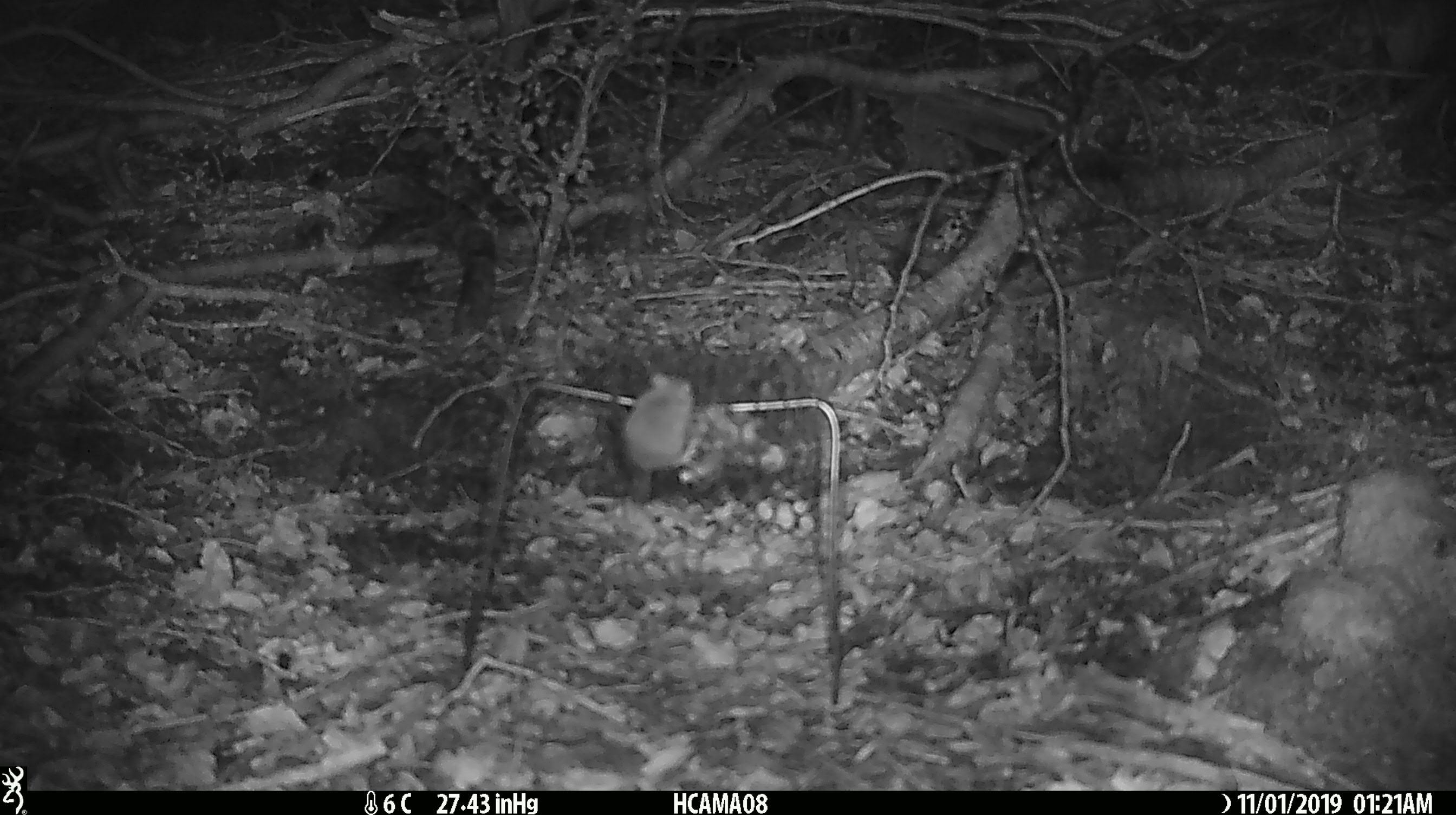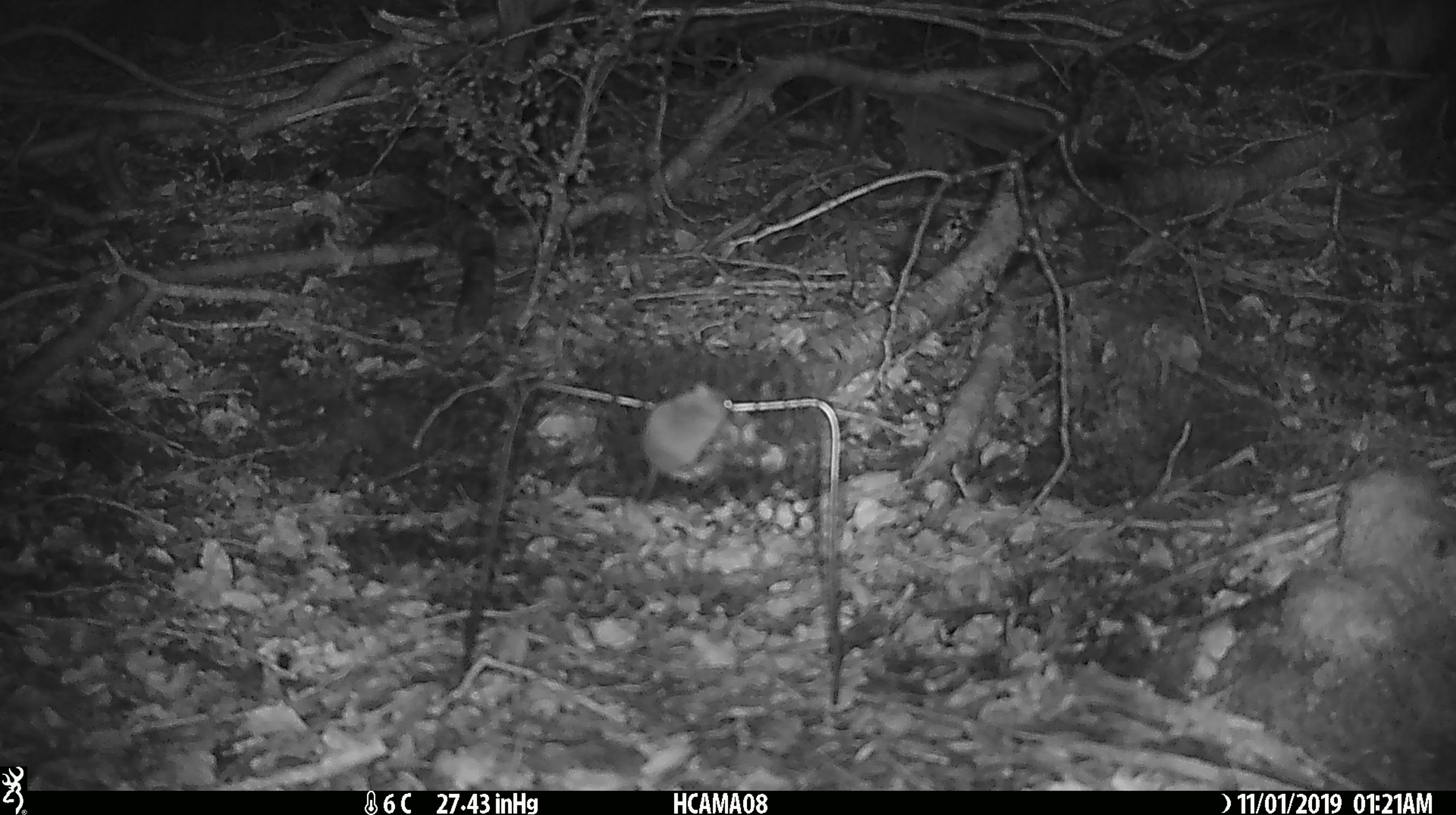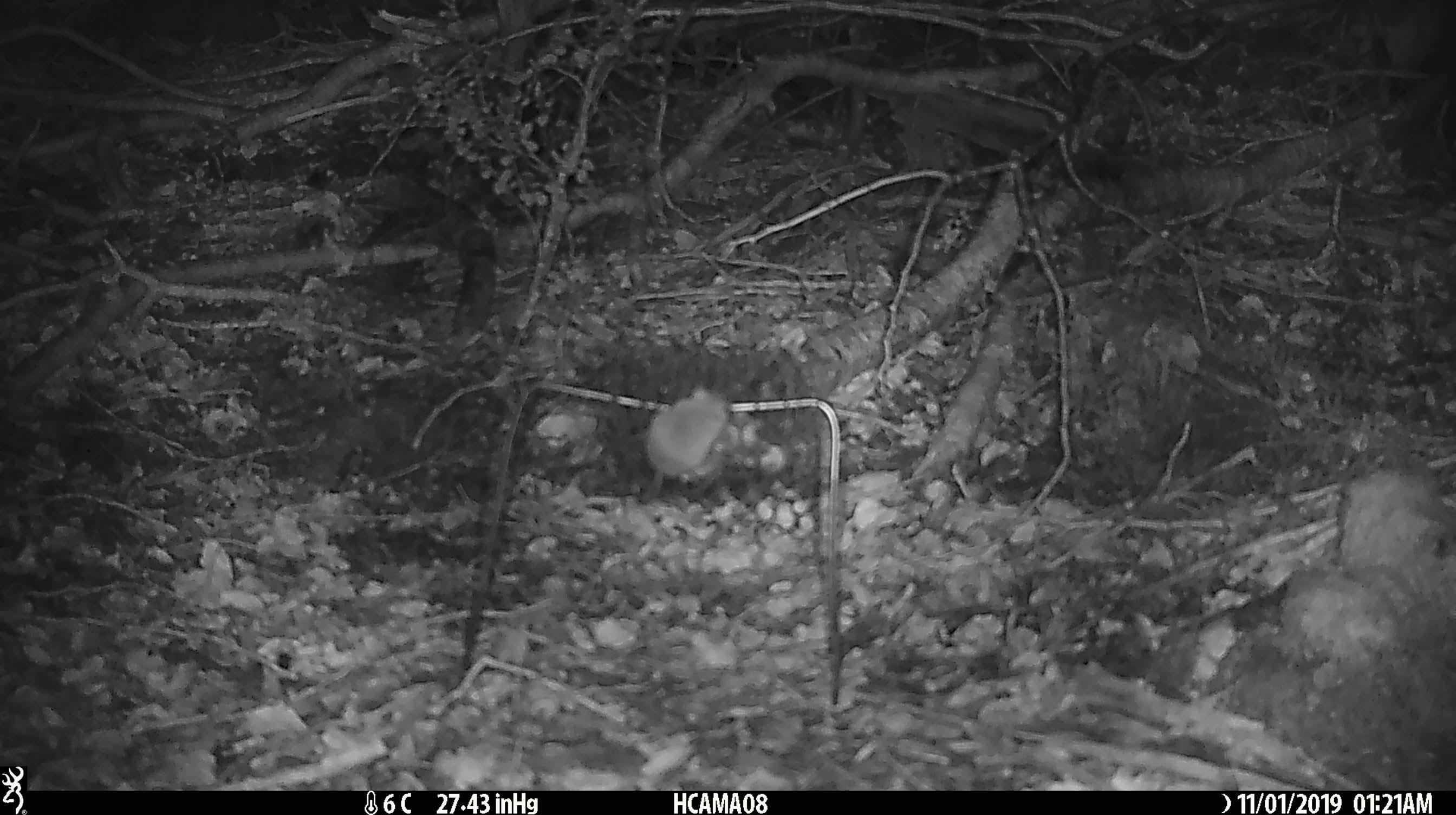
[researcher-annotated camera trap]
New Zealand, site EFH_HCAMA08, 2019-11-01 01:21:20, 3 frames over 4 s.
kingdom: Animalia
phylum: Chordata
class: Mammalia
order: Rodentia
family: Muridae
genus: Mus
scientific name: Mus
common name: mouse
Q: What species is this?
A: Mouse (Mus).